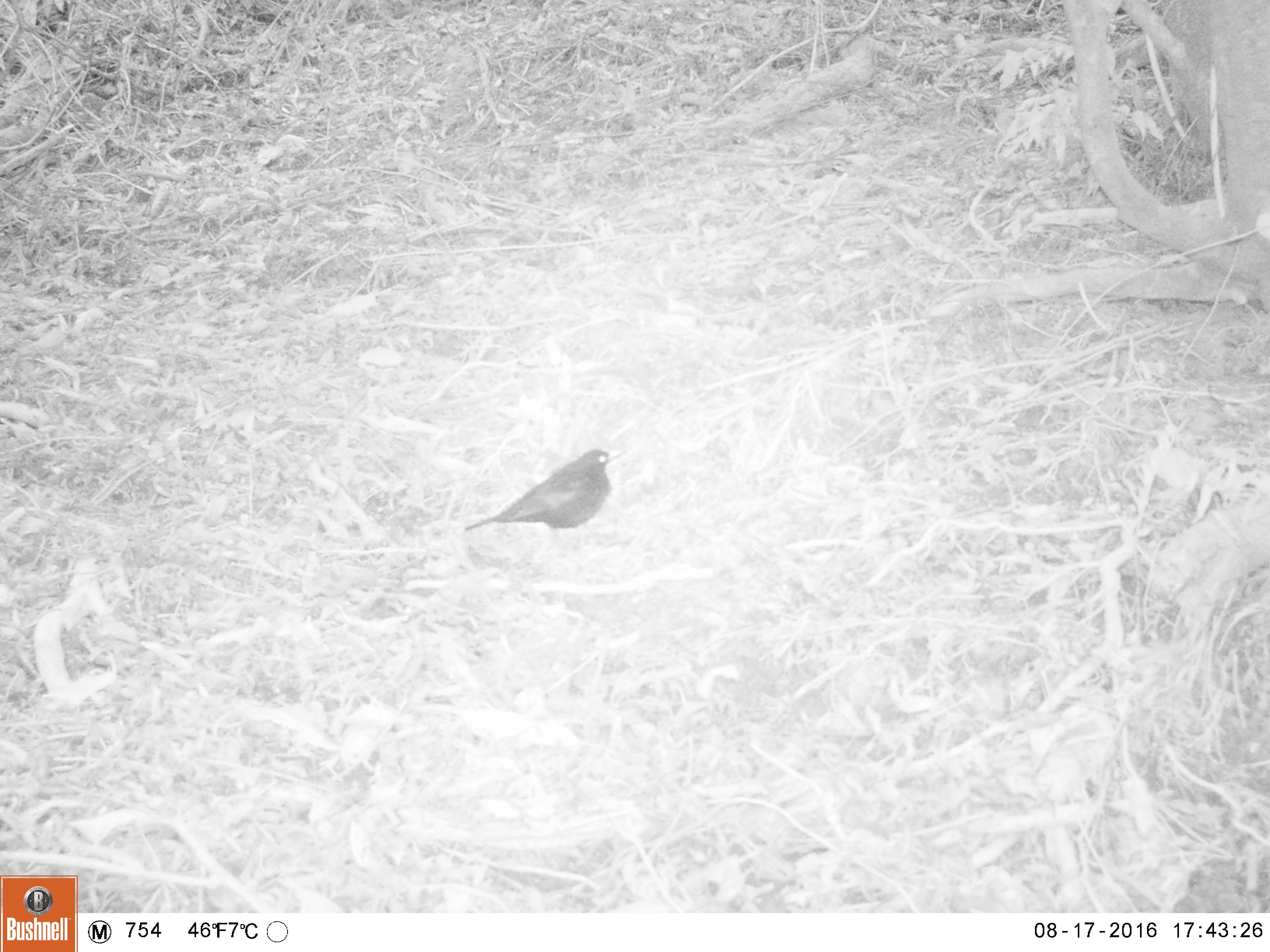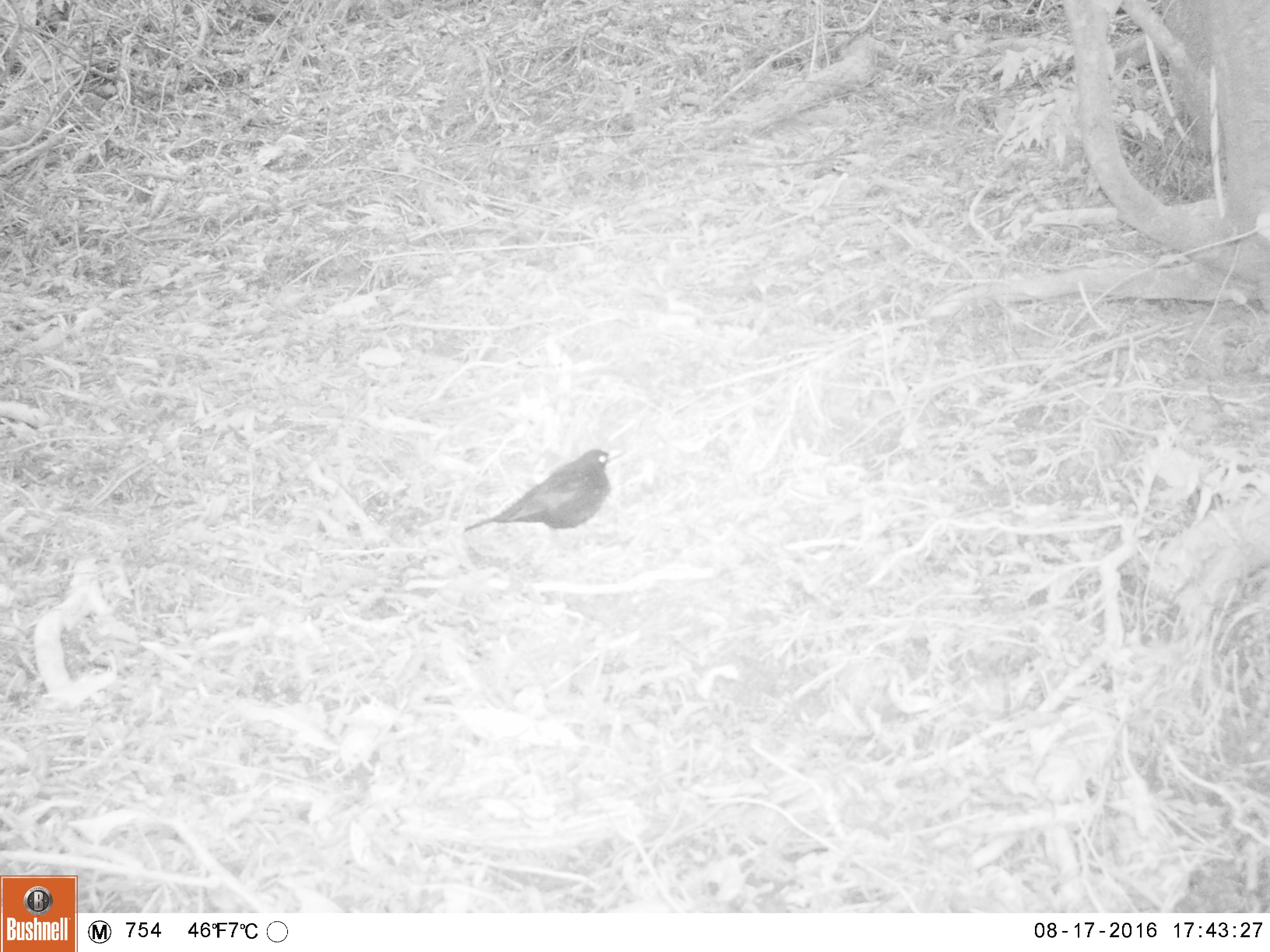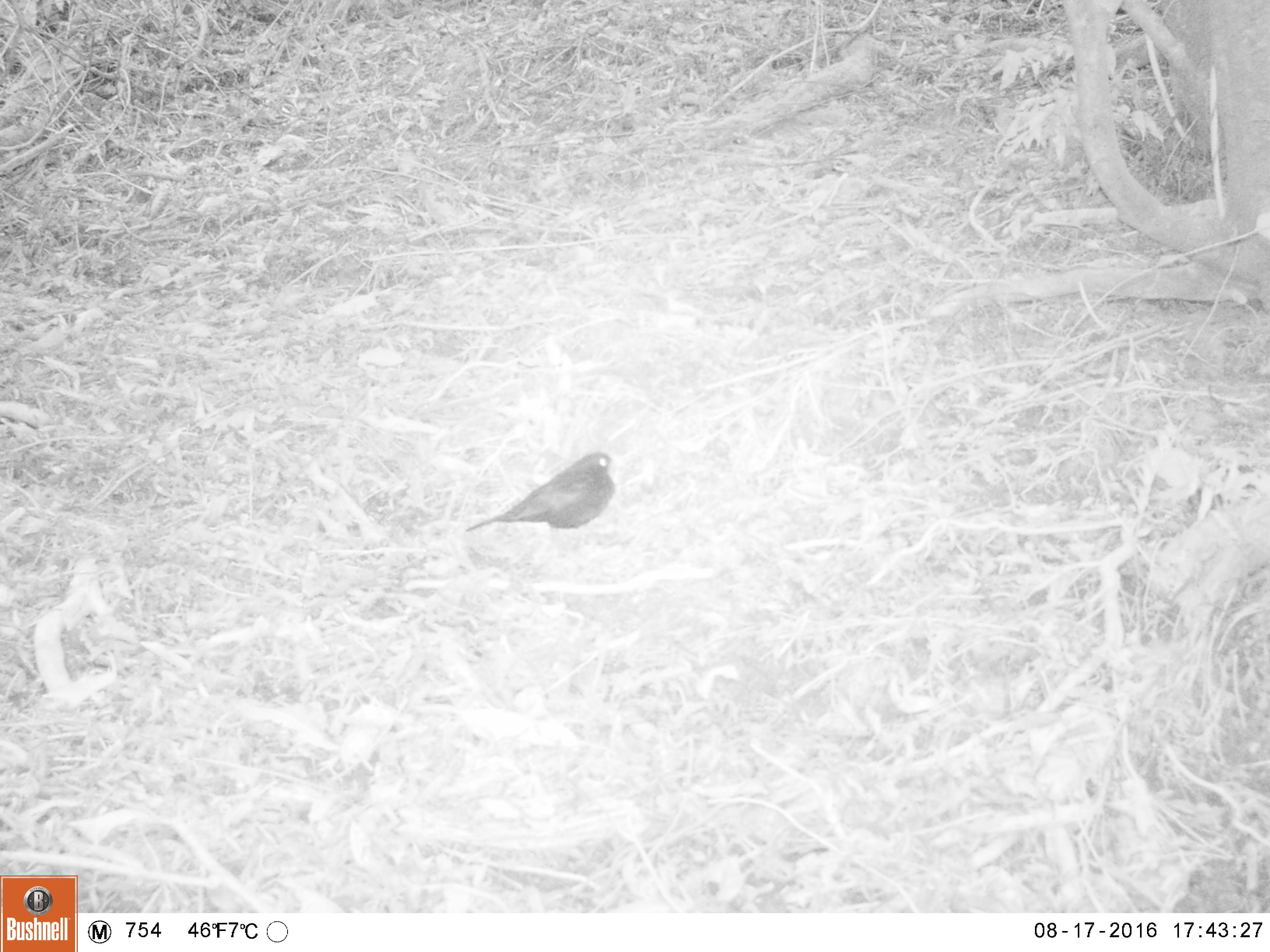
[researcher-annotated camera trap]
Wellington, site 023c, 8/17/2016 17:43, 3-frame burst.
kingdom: Animalia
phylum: Chordata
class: Aves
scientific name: Aves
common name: bird